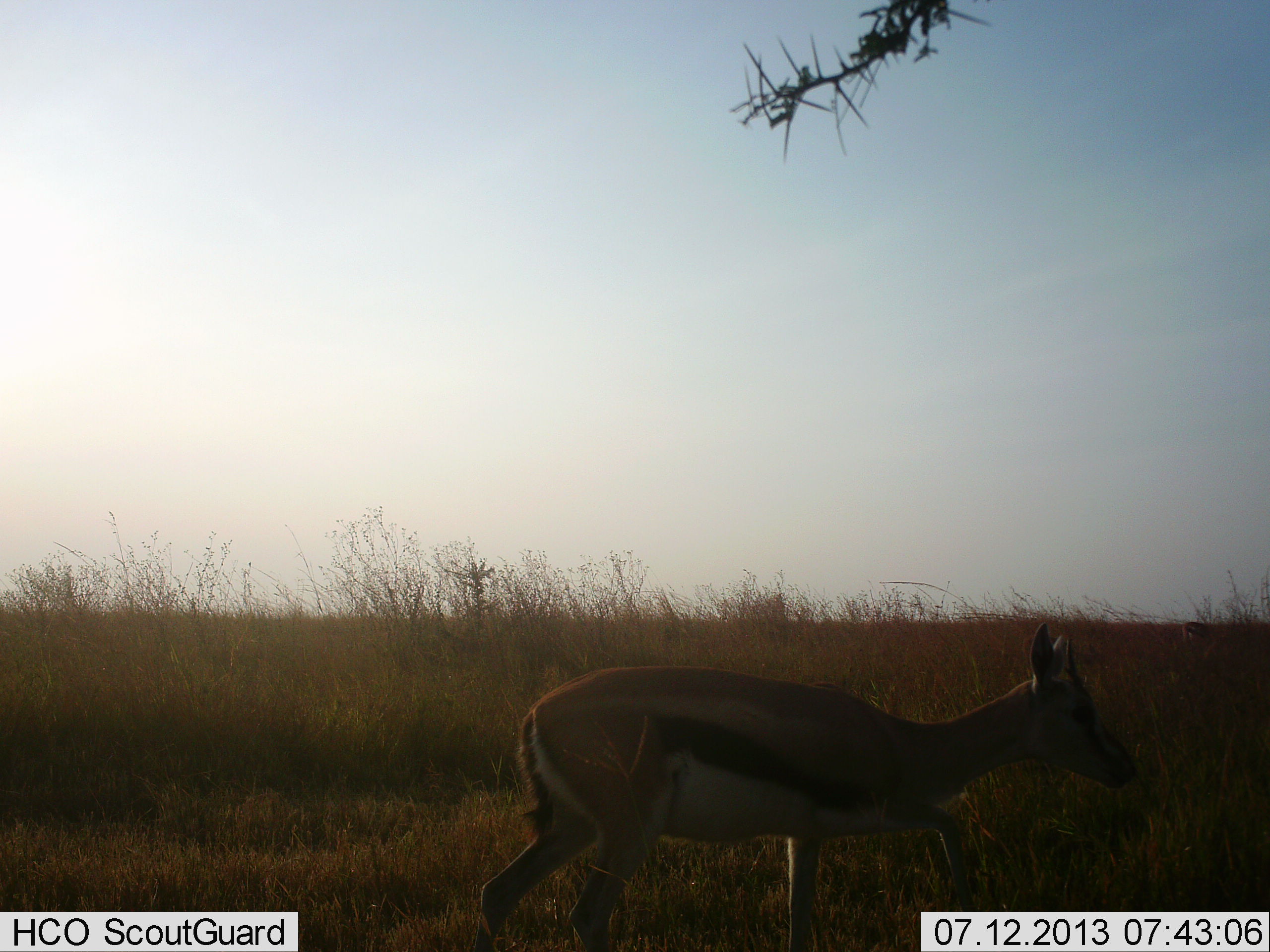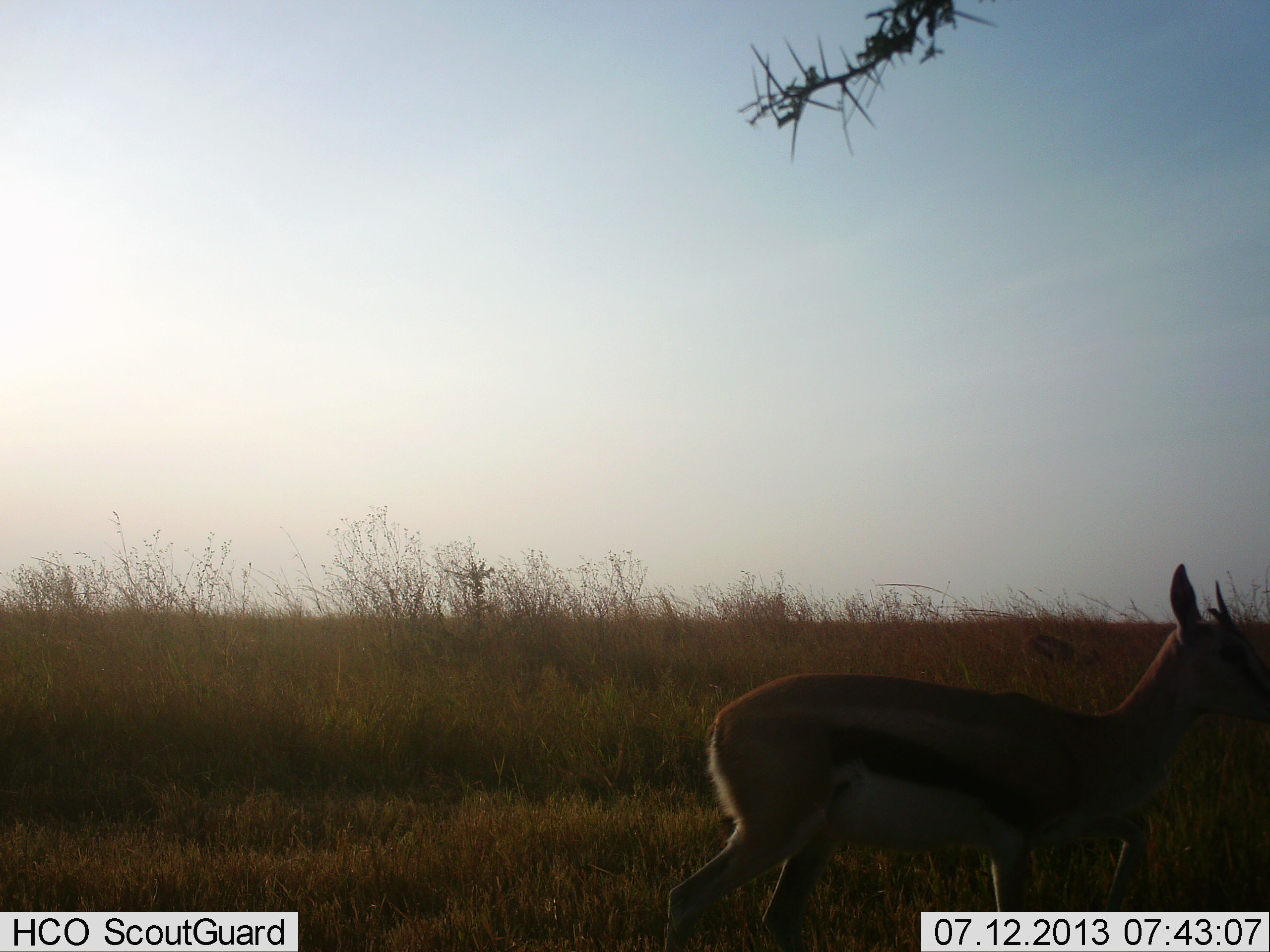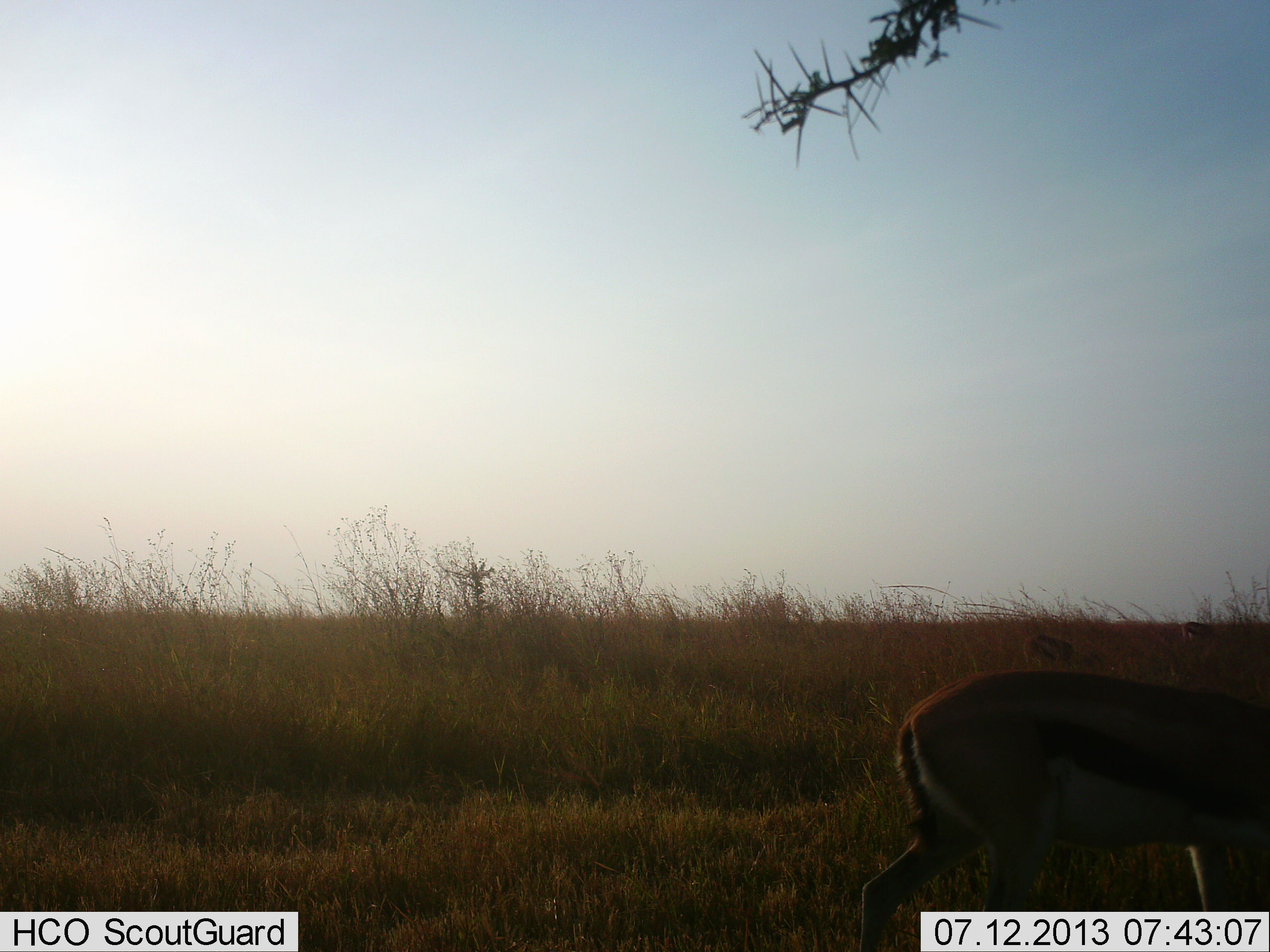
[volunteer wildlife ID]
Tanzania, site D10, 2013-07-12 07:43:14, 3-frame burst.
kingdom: Animalia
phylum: Chordata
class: Mammalia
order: Artiodactyla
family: Bovidae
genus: Eudorcas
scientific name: Eudorcas thomsonii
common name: thomson's gazelle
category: gazellethomsons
Gazellethomsons (thomson's gazelle) (Eudorcas thomsonii), count 1. Behavior (volunteer vote fractions): standing 23%, resting 0%, moving 81%, interacting 0%. Young present (vote fraction): 0%. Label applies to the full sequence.